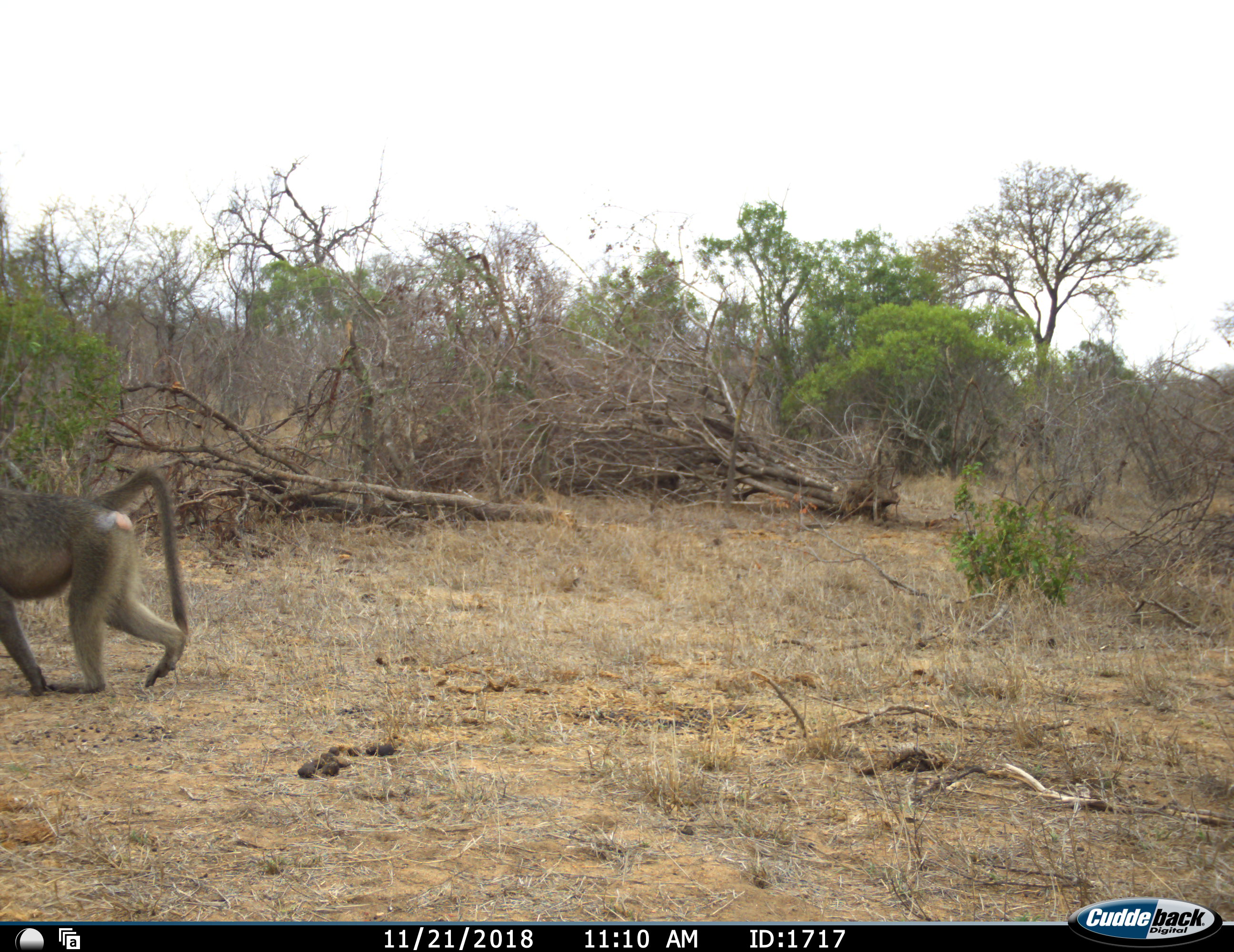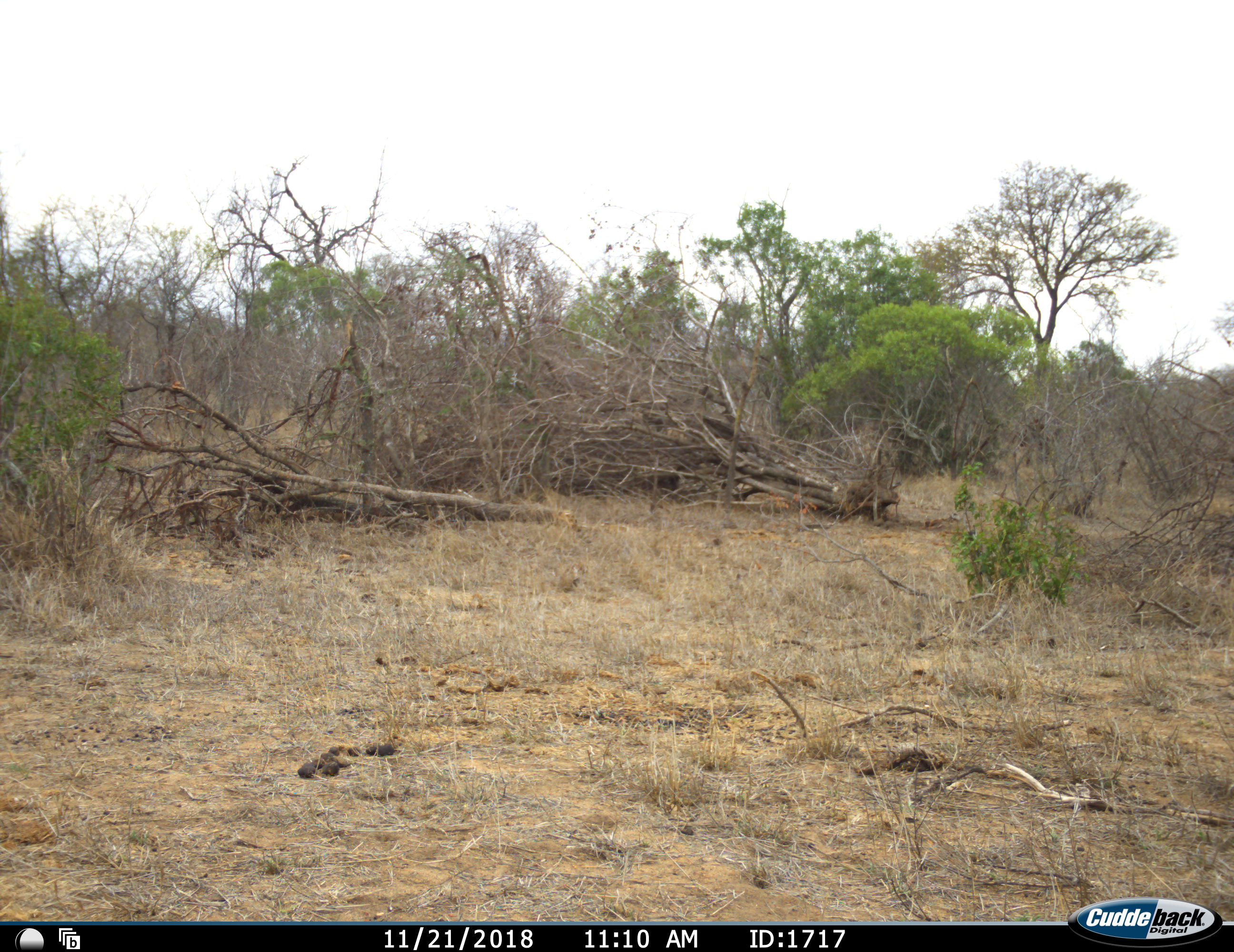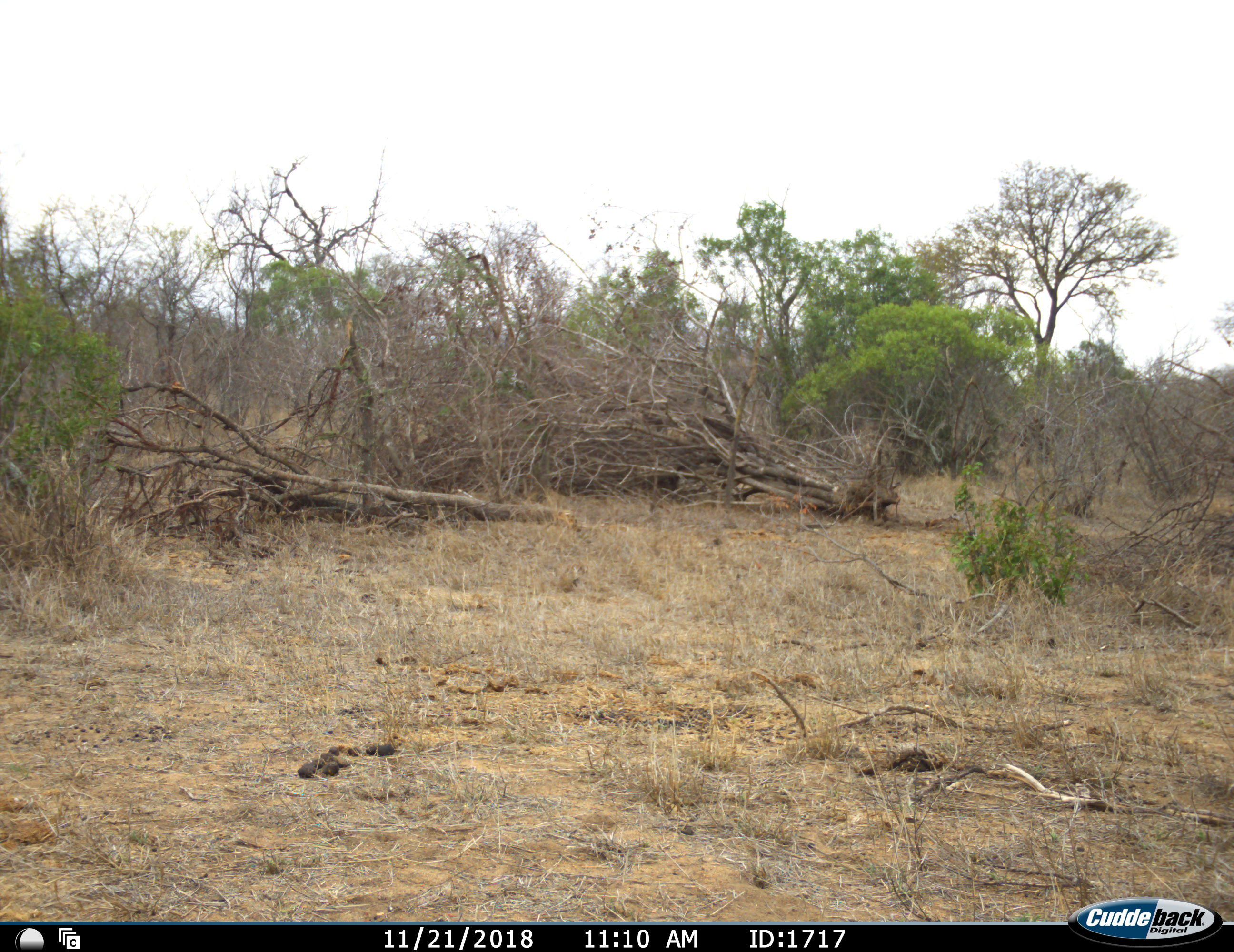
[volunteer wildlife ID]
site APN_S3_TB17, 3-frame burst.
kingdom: Animalia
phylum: Chordata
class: Mammalia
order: Primates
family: Cercopithecidae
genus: Papio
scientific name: Papio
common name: baboon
Baboon (Papio), count 1. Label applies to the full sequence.